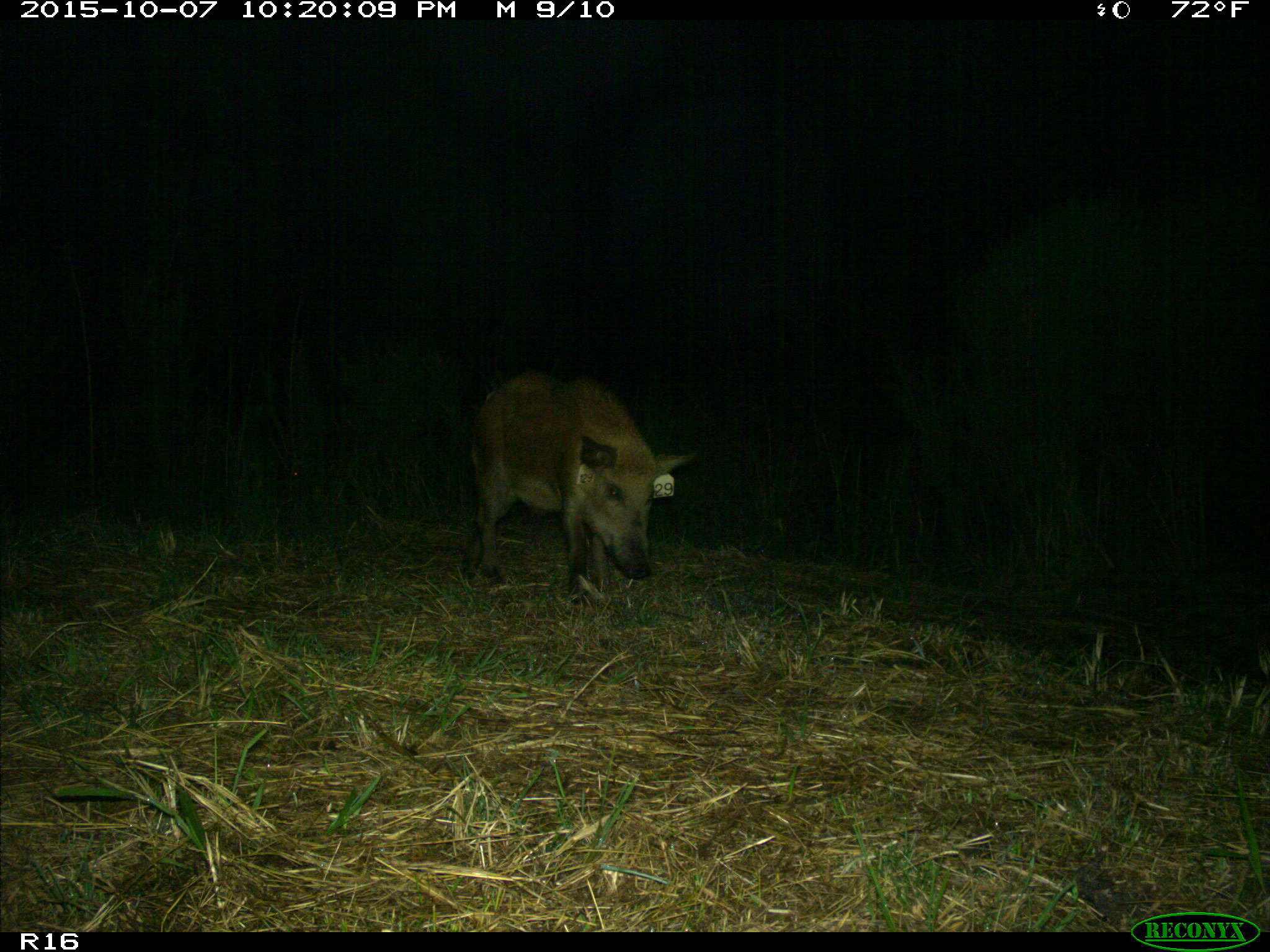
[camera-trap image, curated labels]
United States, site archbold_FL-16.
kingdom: Animalia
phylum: Chordata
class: Mammalia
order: Artiodactyla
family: Suidae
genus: Sus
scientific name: Sus scrofa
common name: wild boar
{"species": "Sus scrofa (wild boar)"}